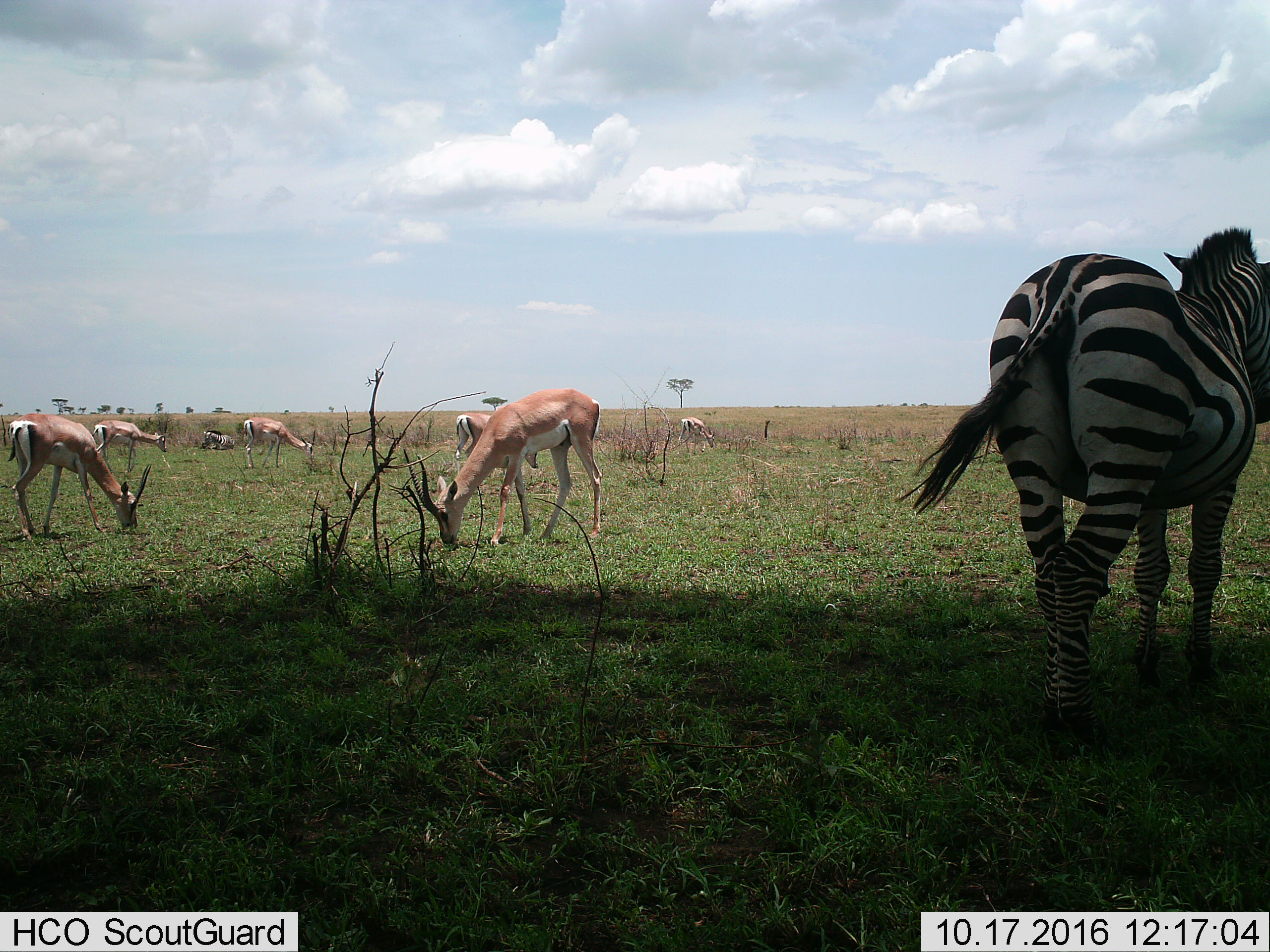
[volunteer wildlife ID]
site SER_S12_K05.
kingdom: Animalia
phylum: Chordata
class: Mammalia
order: Artiodactyla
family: Bovidae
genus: Nanger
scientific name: Nanger granti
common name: grant's gazelle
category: gazellegrants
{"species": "gazellegrants (grant's gazelle) (Nanger granti)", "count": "6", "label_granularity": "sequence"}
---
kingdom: Animalia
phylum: Chordata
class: Mammalia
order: Perissodactyla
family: Equidae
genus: Equus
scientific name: Equus quagga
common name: plains zebra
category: zebraplains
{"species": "zebraplains (plains zebra) (Equus quagga)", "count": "2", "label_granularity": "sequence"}